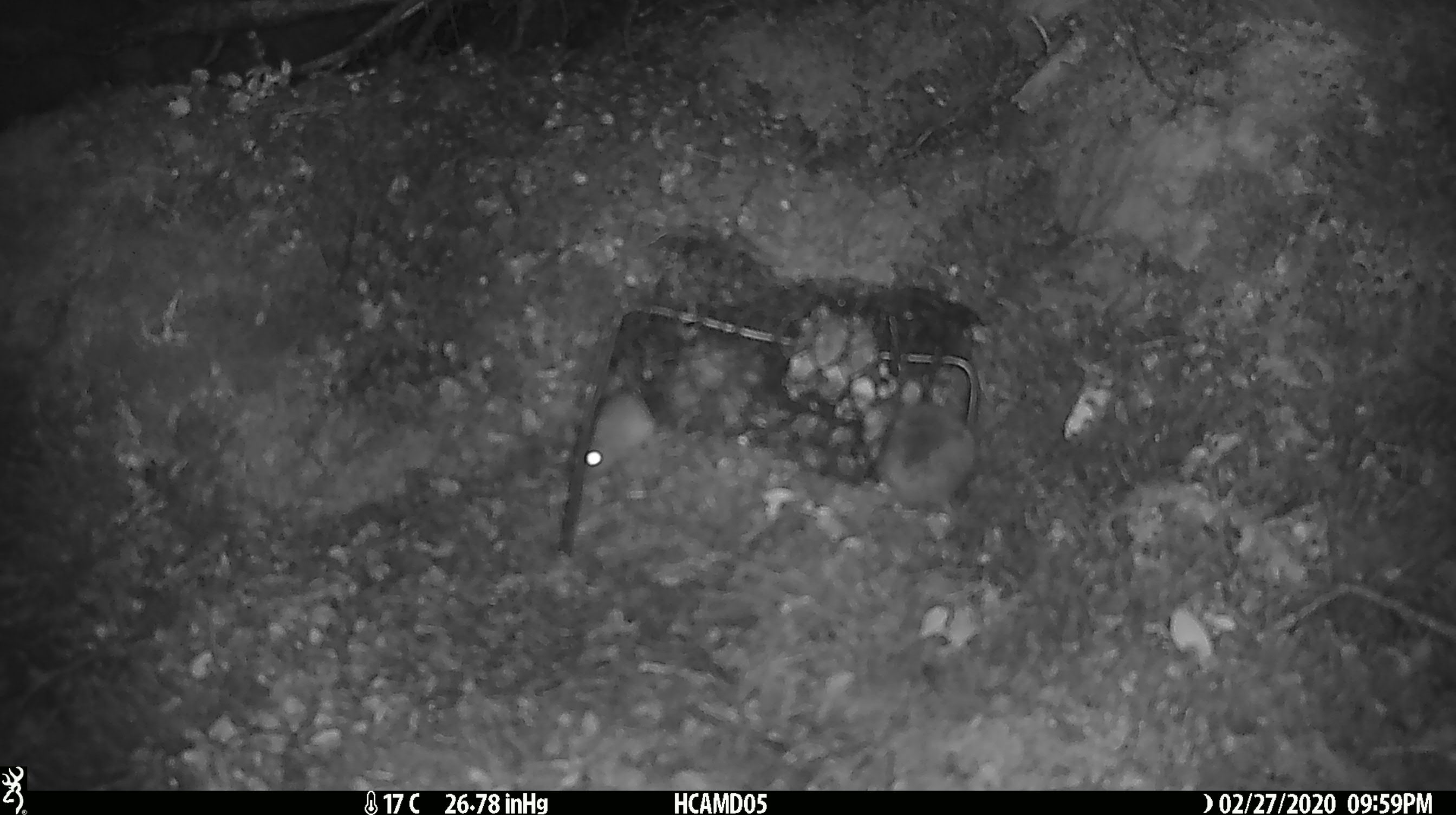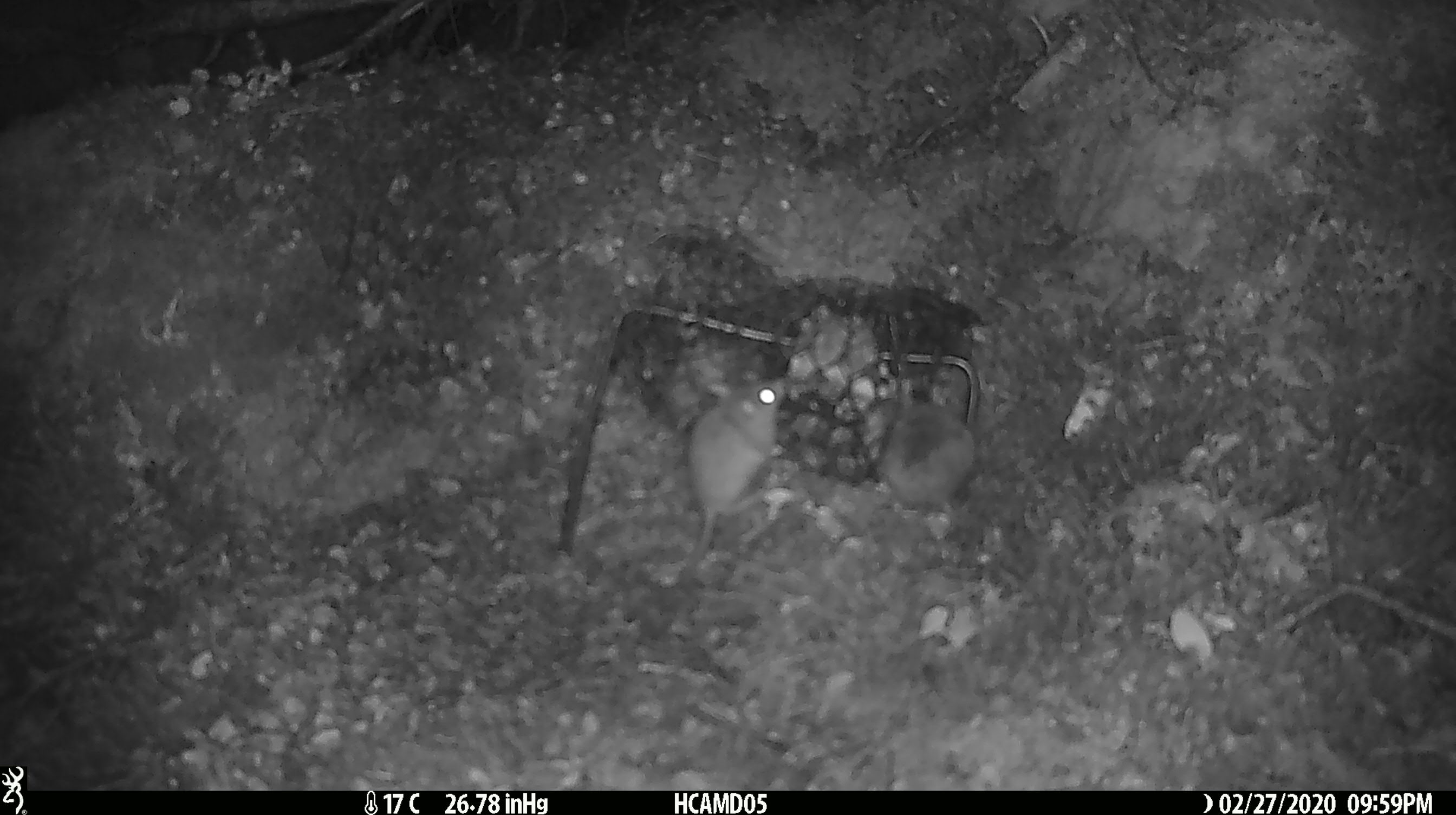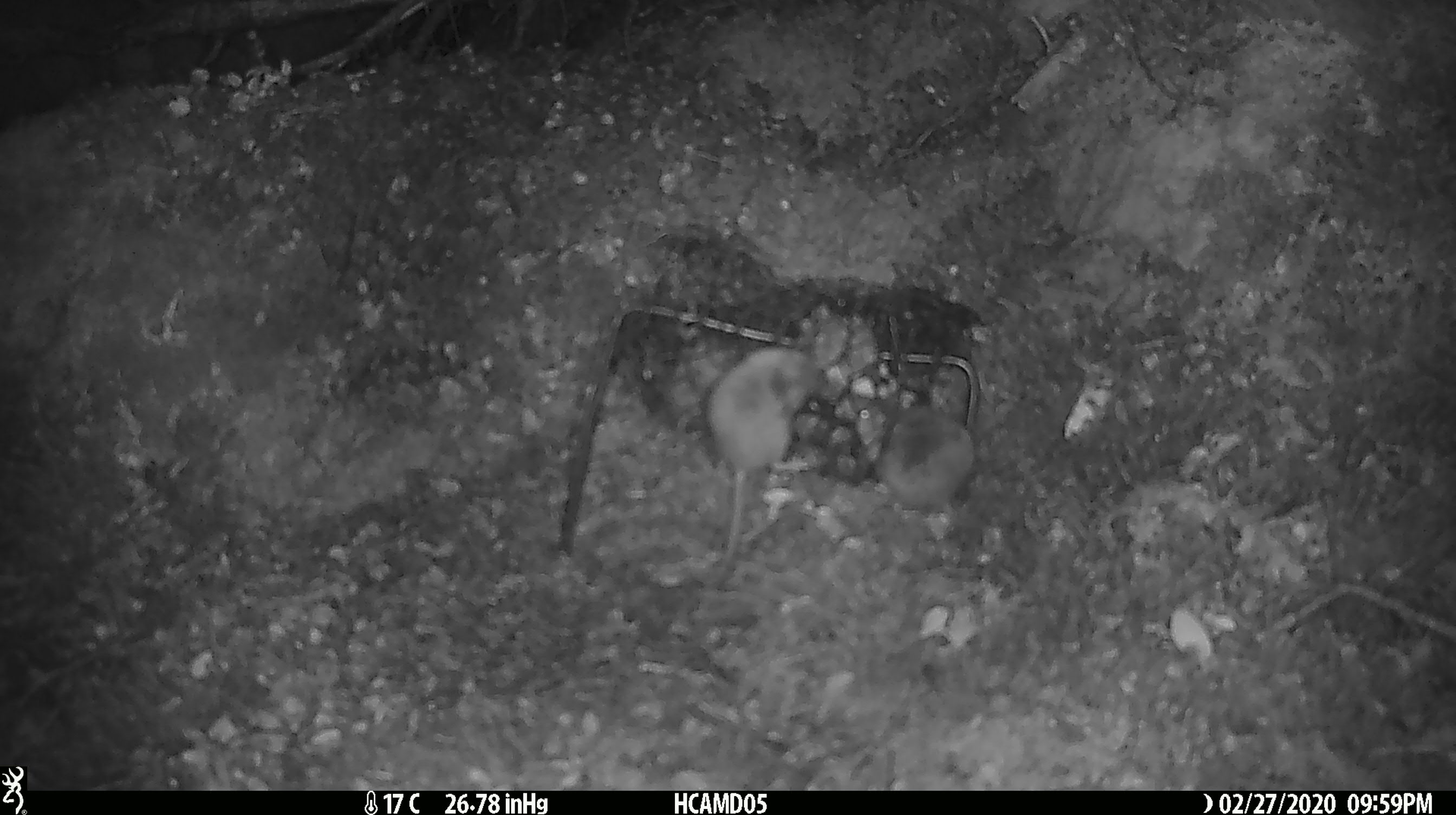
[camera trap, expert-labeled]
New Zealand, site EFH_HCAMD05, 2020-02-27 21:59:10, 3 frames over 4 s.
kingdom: Animalia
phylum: Chordata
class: Mammalia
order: Rodentia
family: Muridae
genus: Mus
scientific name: Mus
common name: mouse